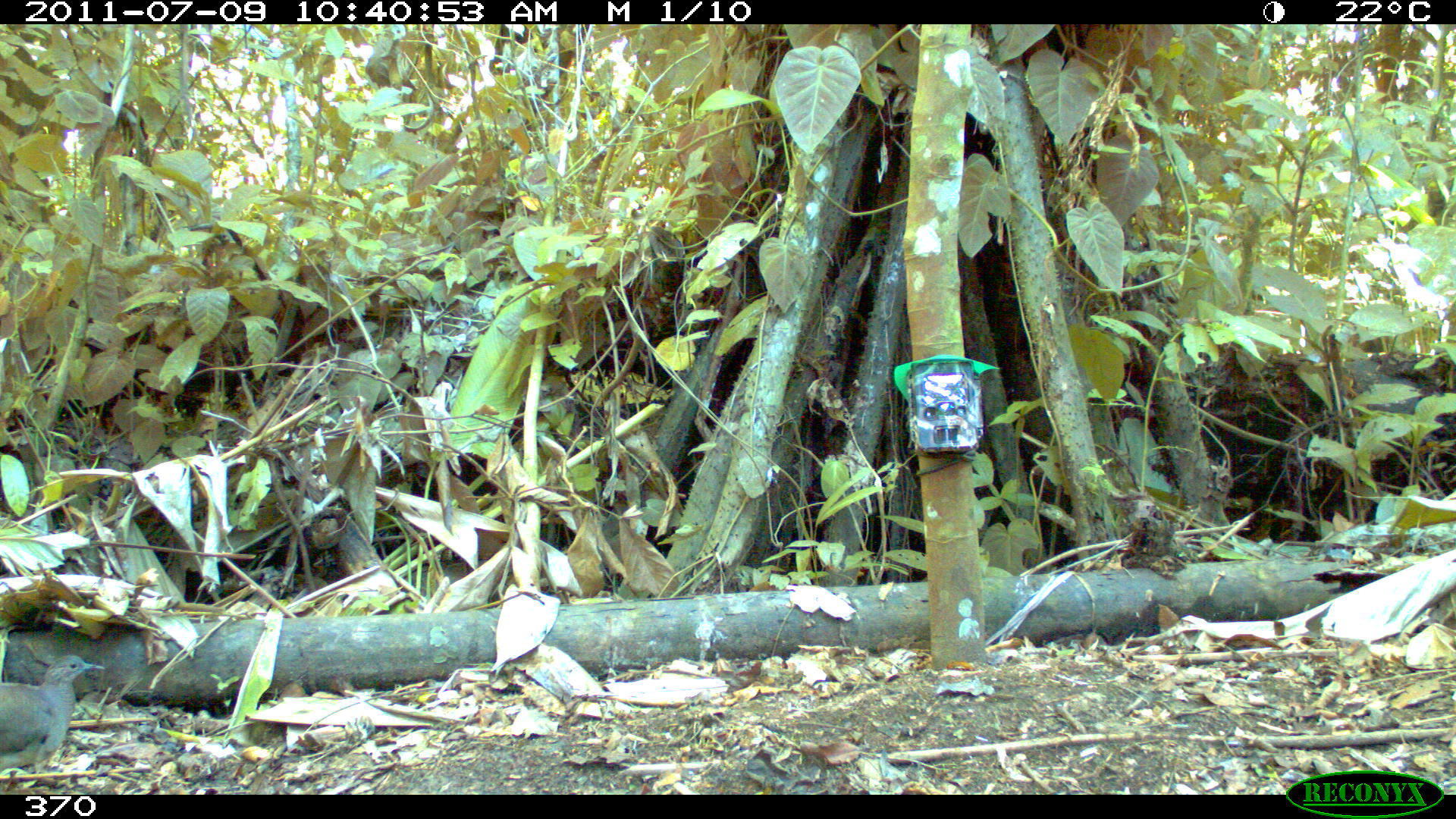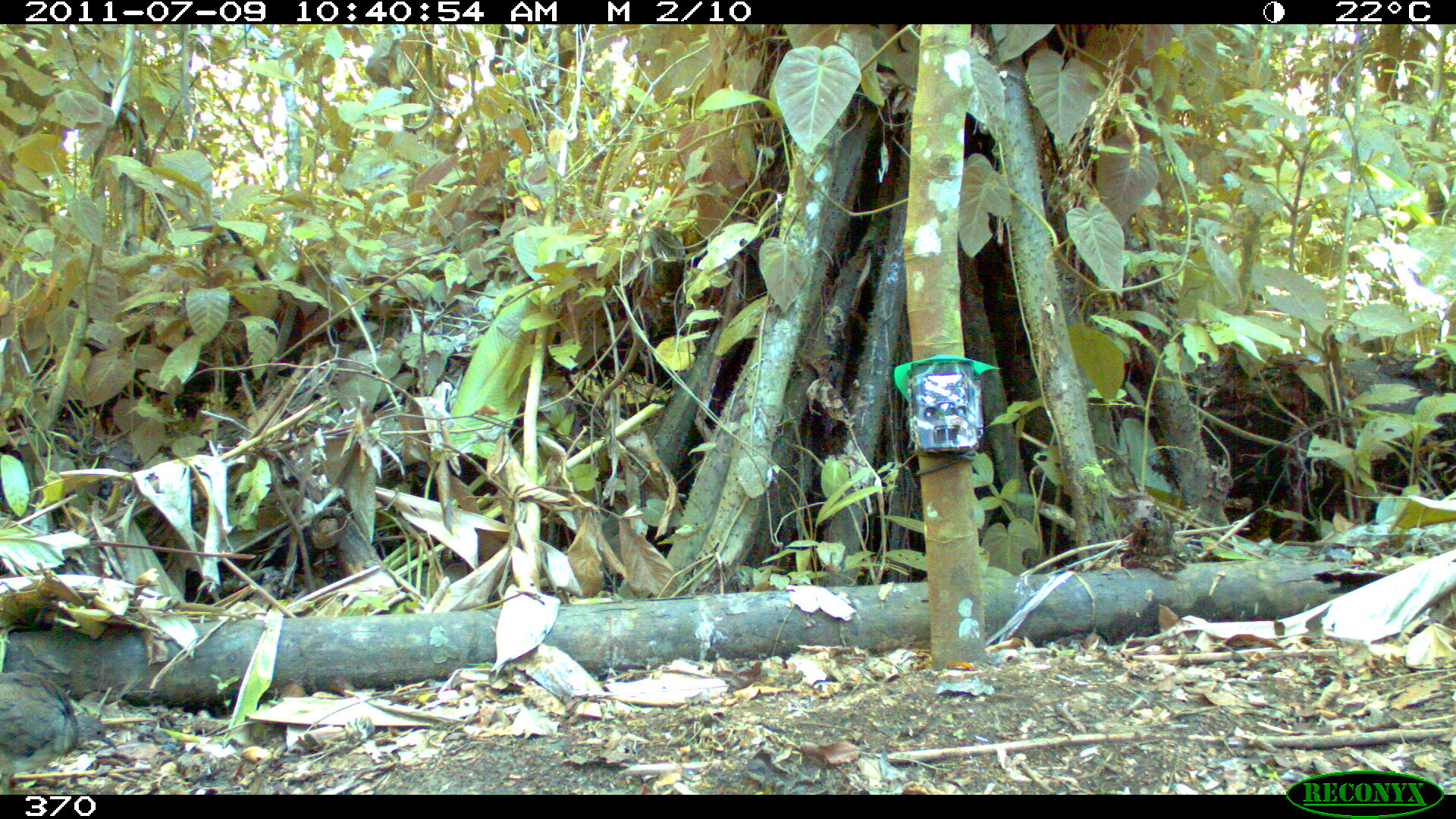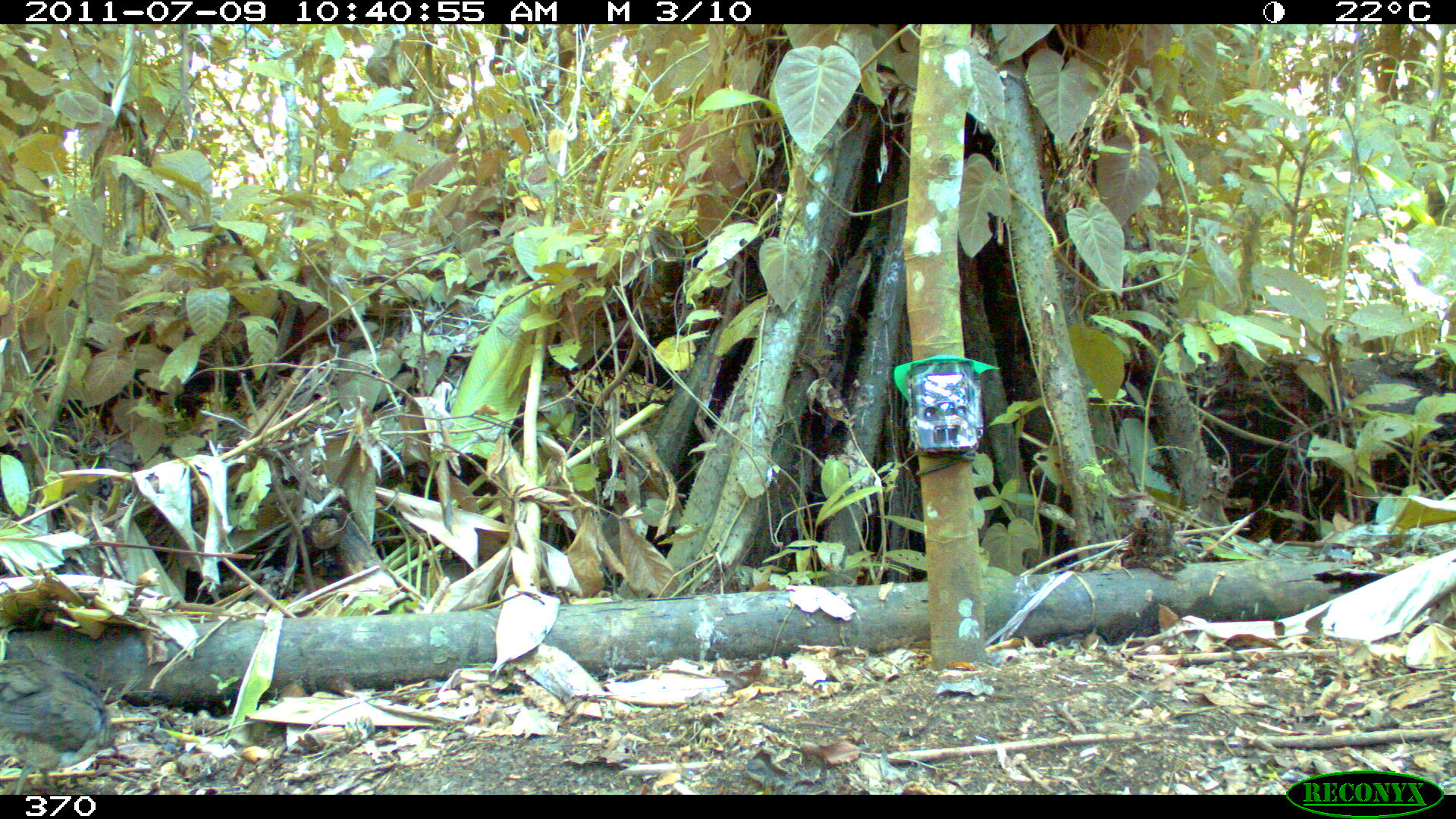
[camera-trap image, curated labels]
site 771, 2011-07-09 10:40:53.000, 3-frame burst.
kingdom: Animalia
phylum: Chordata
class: Aves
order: Galliformes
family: Phasianidae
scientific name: Phasianidae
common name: quails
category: quail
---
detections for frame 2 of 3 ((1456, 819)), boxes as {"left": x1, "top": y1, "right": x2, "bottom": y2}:
quail: {"left": 0, "top": 668, "right": 117, "bottom": 795}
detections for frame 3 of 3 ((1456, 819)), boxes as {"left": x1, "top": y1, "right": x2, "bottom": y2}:
quail: {"left": 0, "top": 654, "right": 119, "bottom": 794}